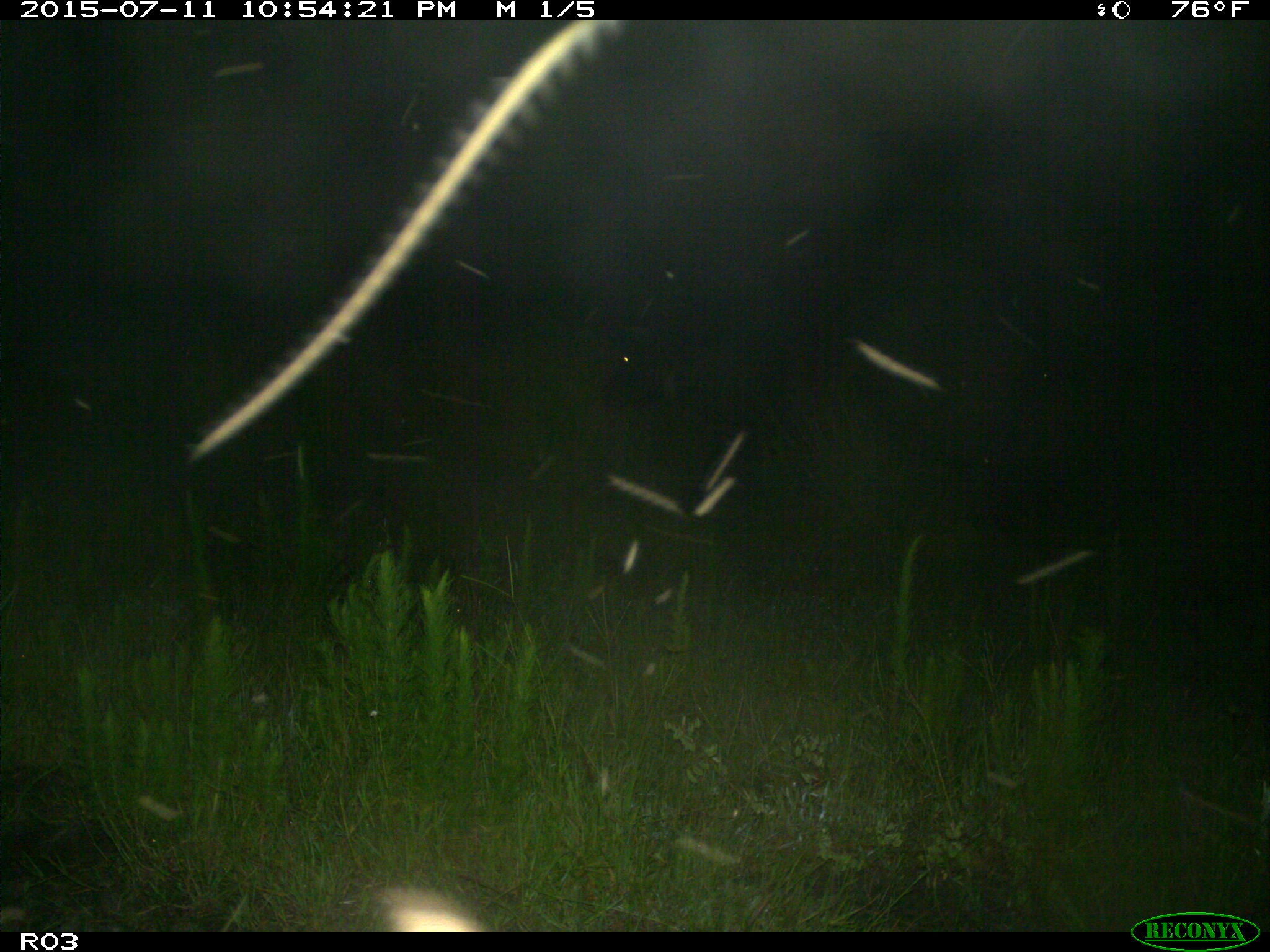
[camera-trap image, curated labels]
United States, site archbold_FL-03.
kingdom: Animalia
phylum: Chordata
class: Mammalia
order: Artiodactyla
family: Bovidae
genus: Bos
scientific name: Bos taurus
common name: domestic cow